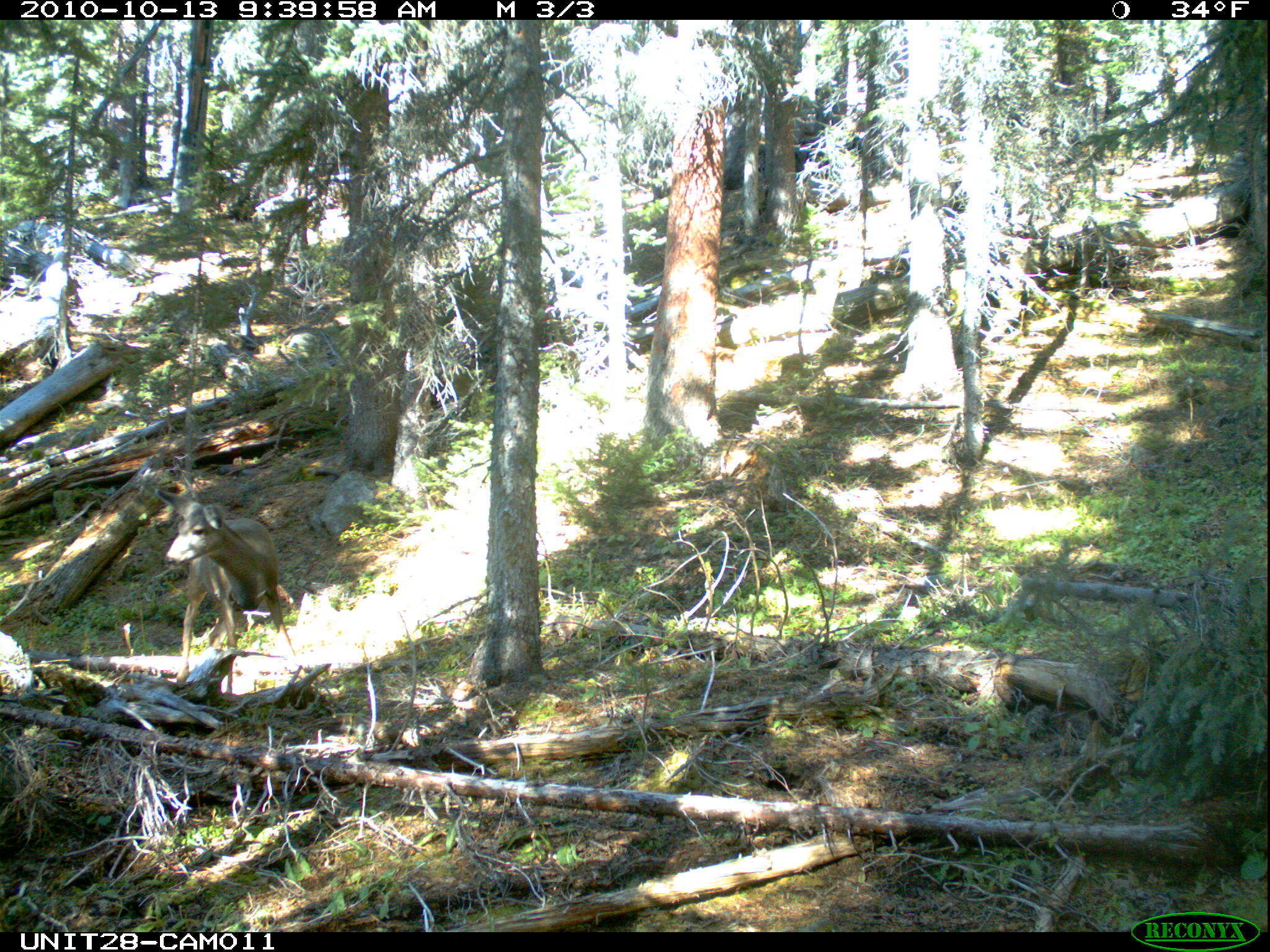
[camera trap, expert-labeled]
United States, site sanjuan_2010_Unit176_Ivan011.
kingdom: Animalia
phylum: Chordata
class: Mammalia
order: Artiodactyla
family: Cervidae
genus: Odocoileus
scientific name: Odocoileus hemionus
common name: mule deer